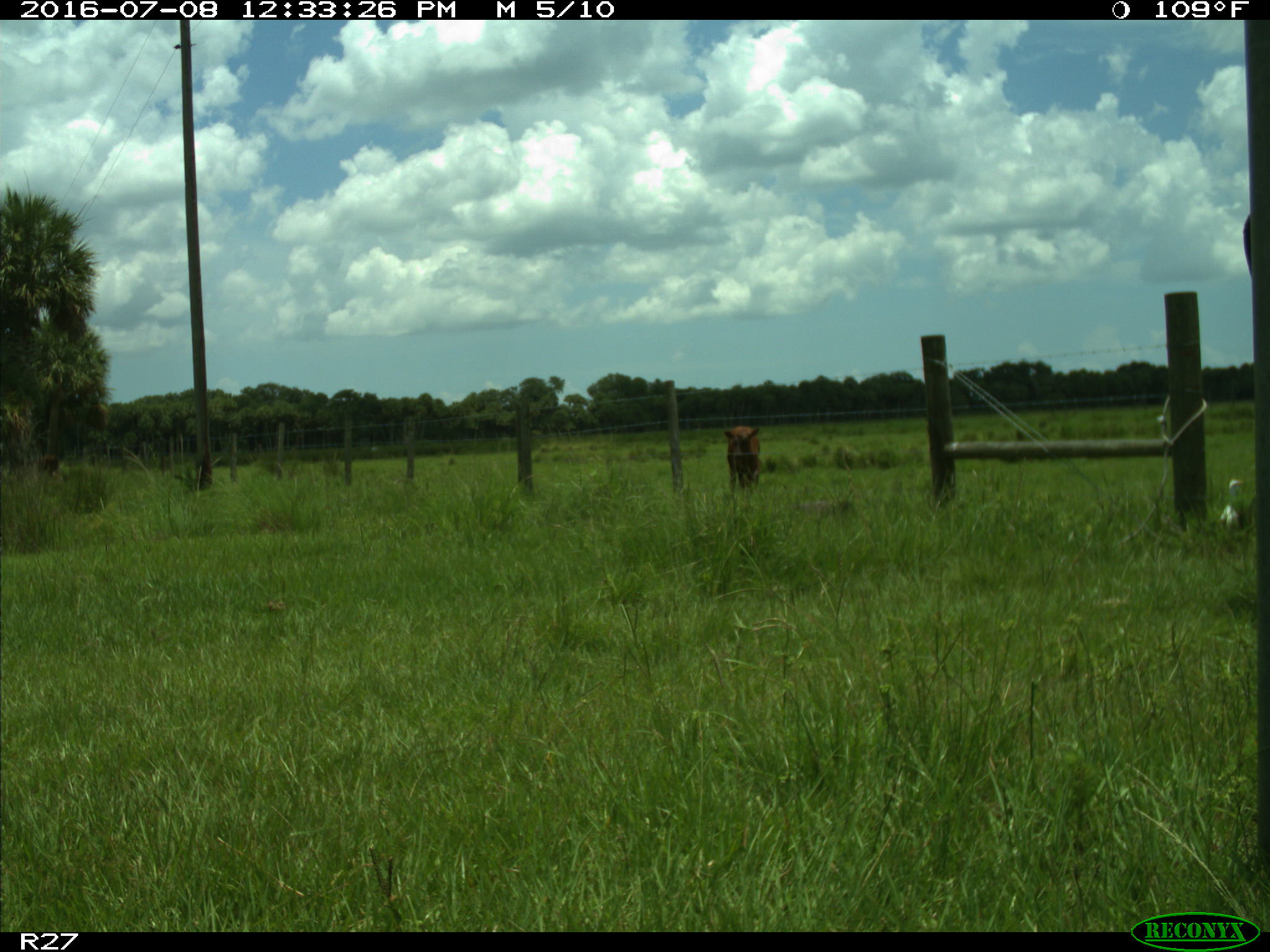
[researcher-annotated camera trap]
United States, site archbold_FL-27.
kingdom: Animalia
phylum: Chordata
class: Mammalia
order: Artiodactyla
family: Bovidae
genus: Bos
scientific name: Bos taurus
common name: domestic cow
Bos taurus (domestic cow).